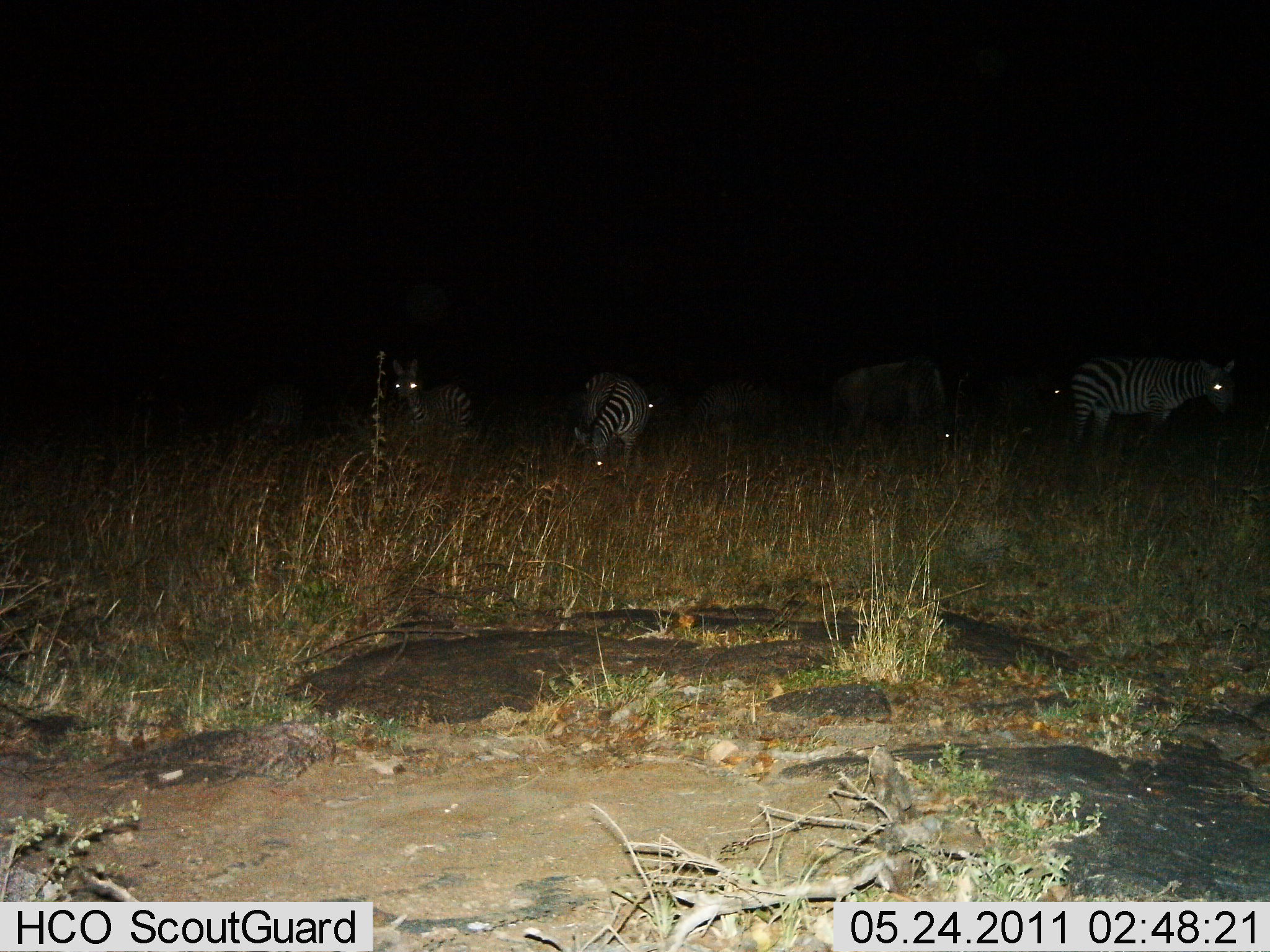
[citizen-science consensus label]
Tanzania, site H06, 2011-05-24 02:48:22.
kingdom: Animalia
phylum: Chordata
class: Mammalia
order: Perissodactyla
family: Equidae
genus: Equus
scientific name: Equus quagga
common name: plains zebra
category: zebra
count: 5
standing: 67%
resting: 6%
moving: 11%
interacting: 0%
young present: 0%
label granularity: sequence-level